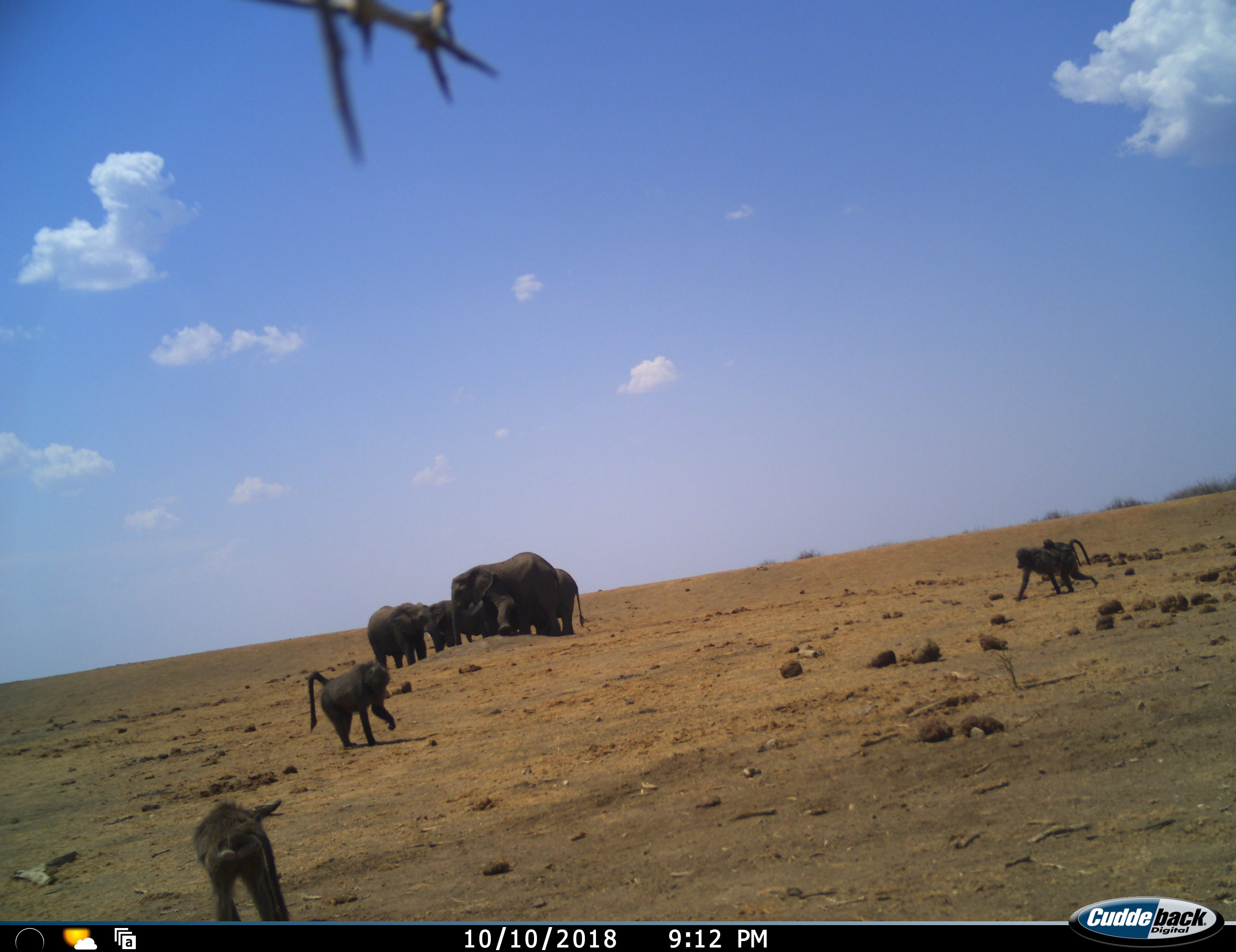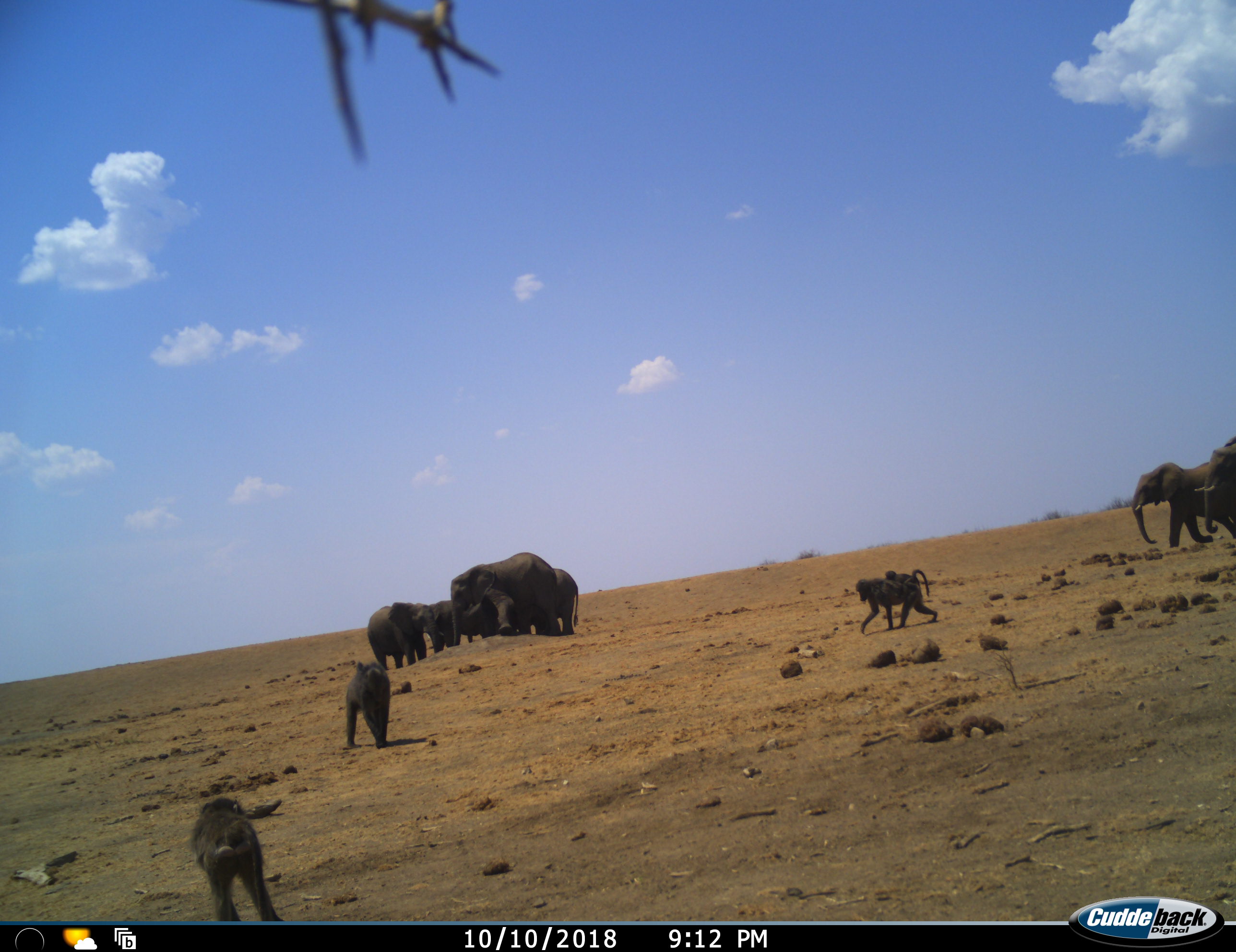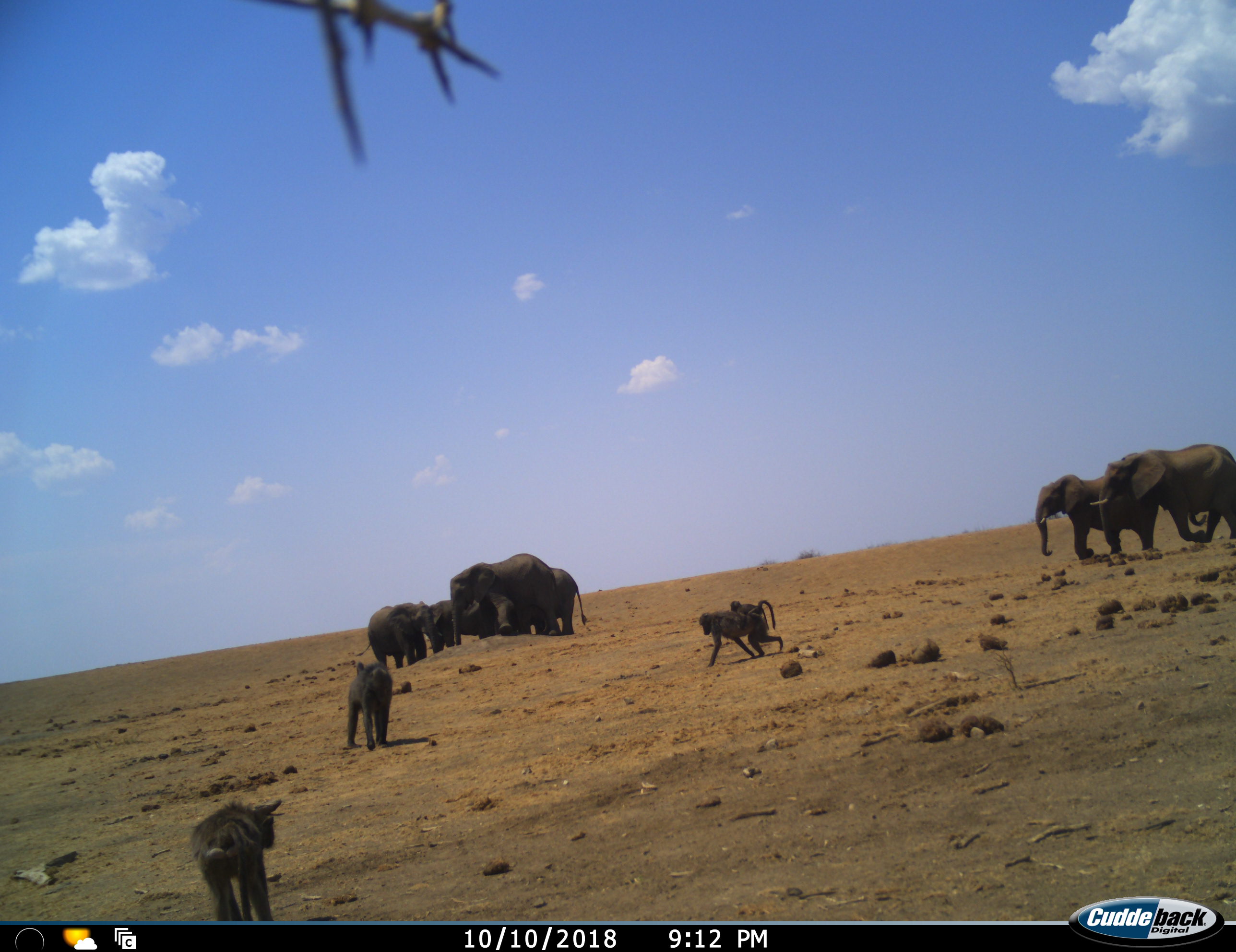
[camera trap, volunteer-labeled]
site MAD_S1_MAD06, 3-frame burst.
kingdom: Animalia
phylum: Chordata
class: Mammalia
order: Primates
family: Cercopithecidae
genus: Papio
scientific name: Papio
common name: baboon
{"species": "baboon (Papio)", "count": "4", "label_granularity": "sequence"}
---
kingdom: Animalia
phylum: Chordata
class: Mammalia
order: Proboscidea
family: Elephantidae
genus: Loxodonta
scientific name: Loxodonta africana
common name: african bush elephant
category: elephant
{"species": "elephant (african bush elephant) (Loxodonta africana)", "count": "6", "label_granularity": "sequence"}